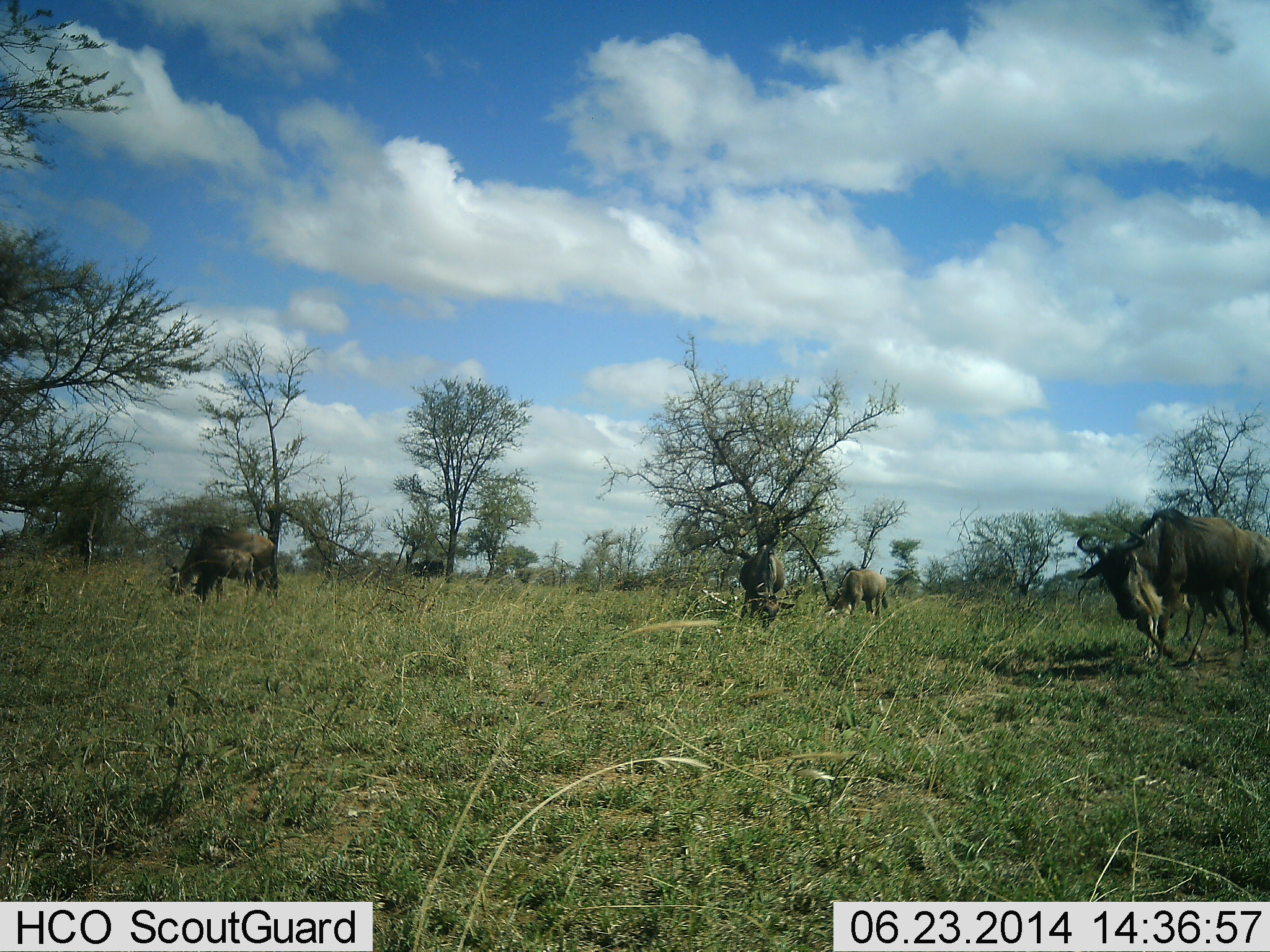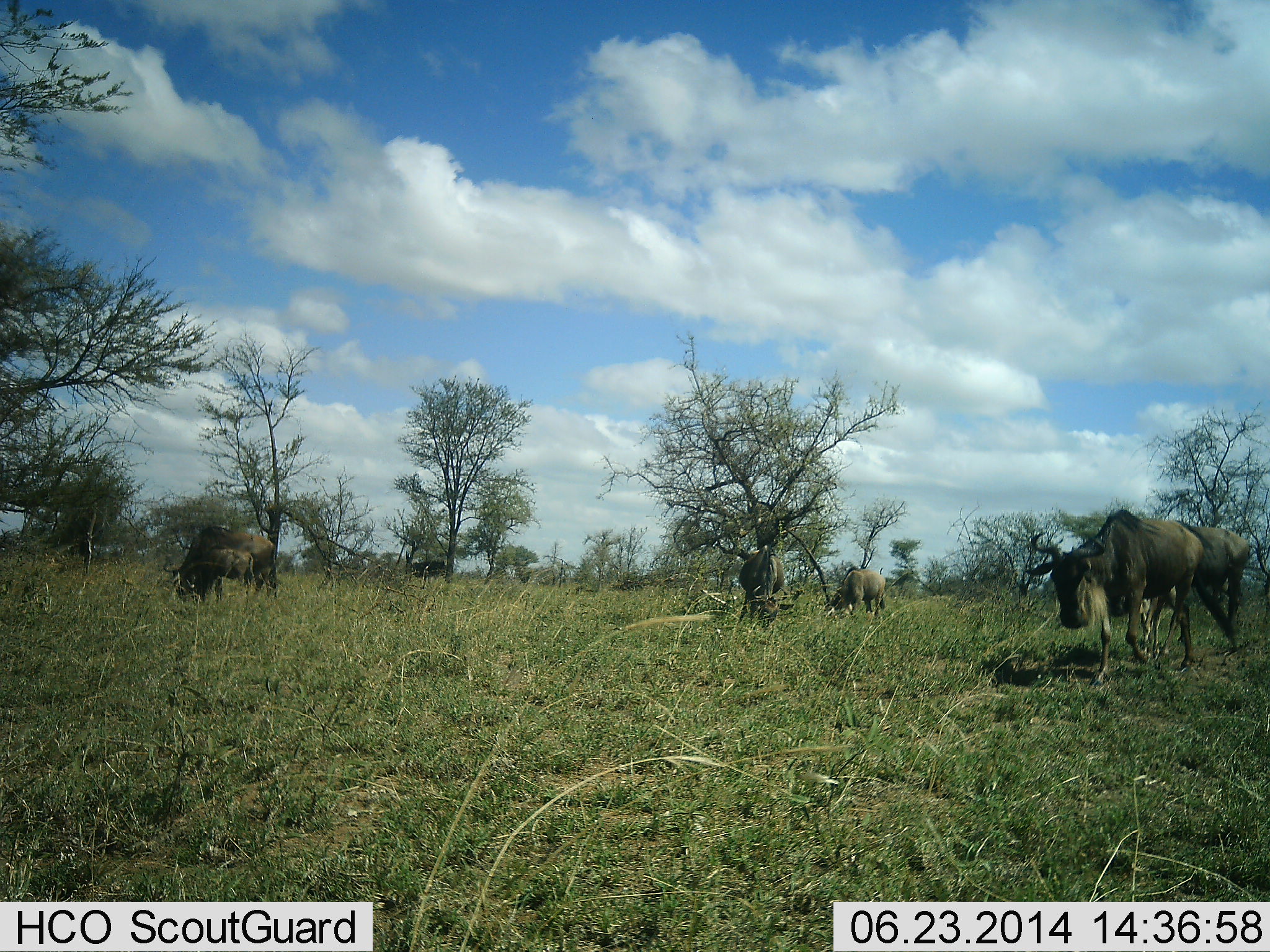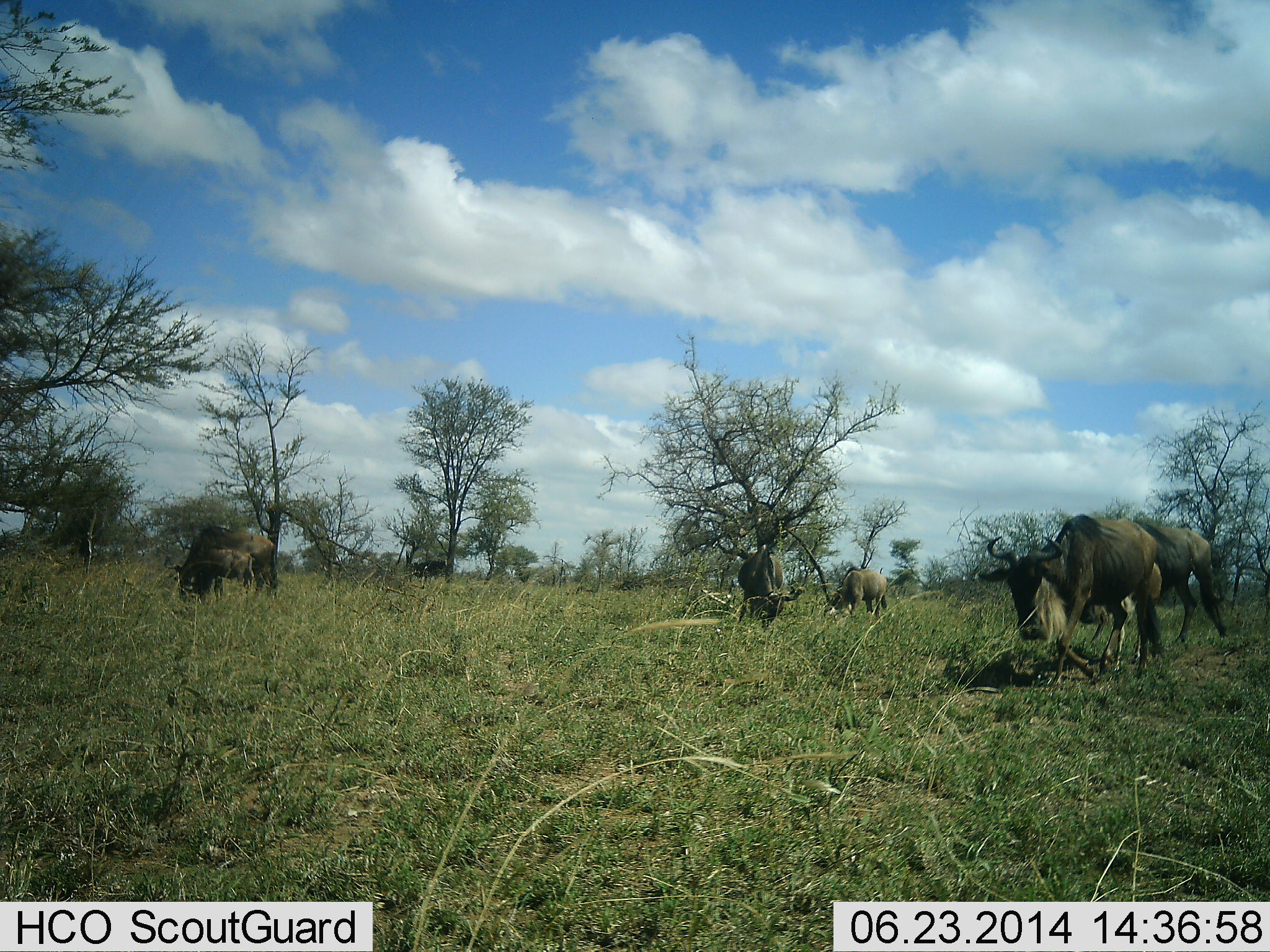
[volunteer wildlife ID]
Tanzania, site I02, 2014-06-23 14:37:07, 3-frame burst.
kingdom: Animalia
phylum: Chordata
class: Mammalia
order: Artiodactyla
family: Bovidae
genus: Connochaetes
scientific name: Connochaetes taurinus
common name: blue wildebeest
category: wildebeest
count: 6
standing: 30%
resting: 0%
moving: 80%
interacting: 0%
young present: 40%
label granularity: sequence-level